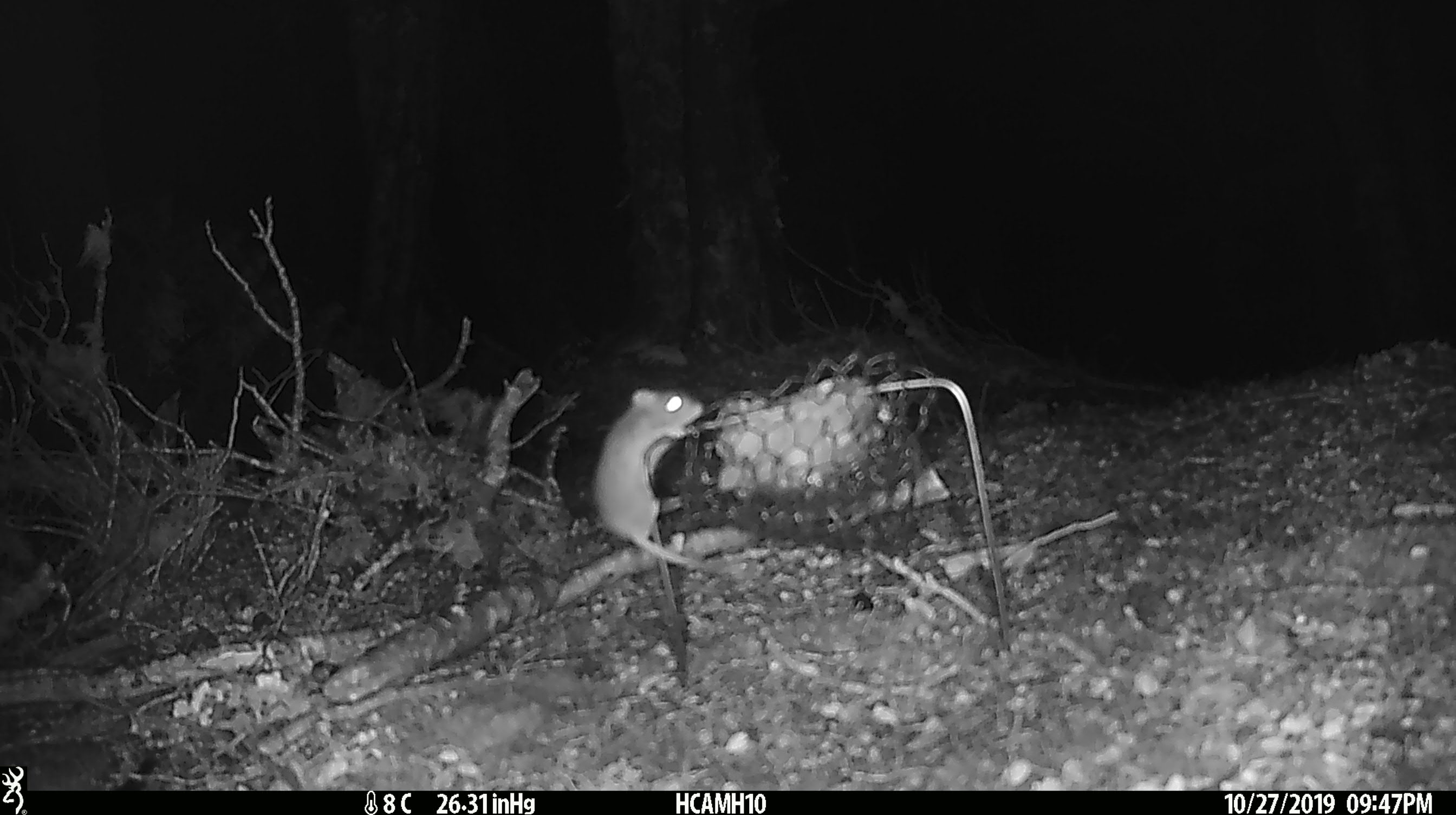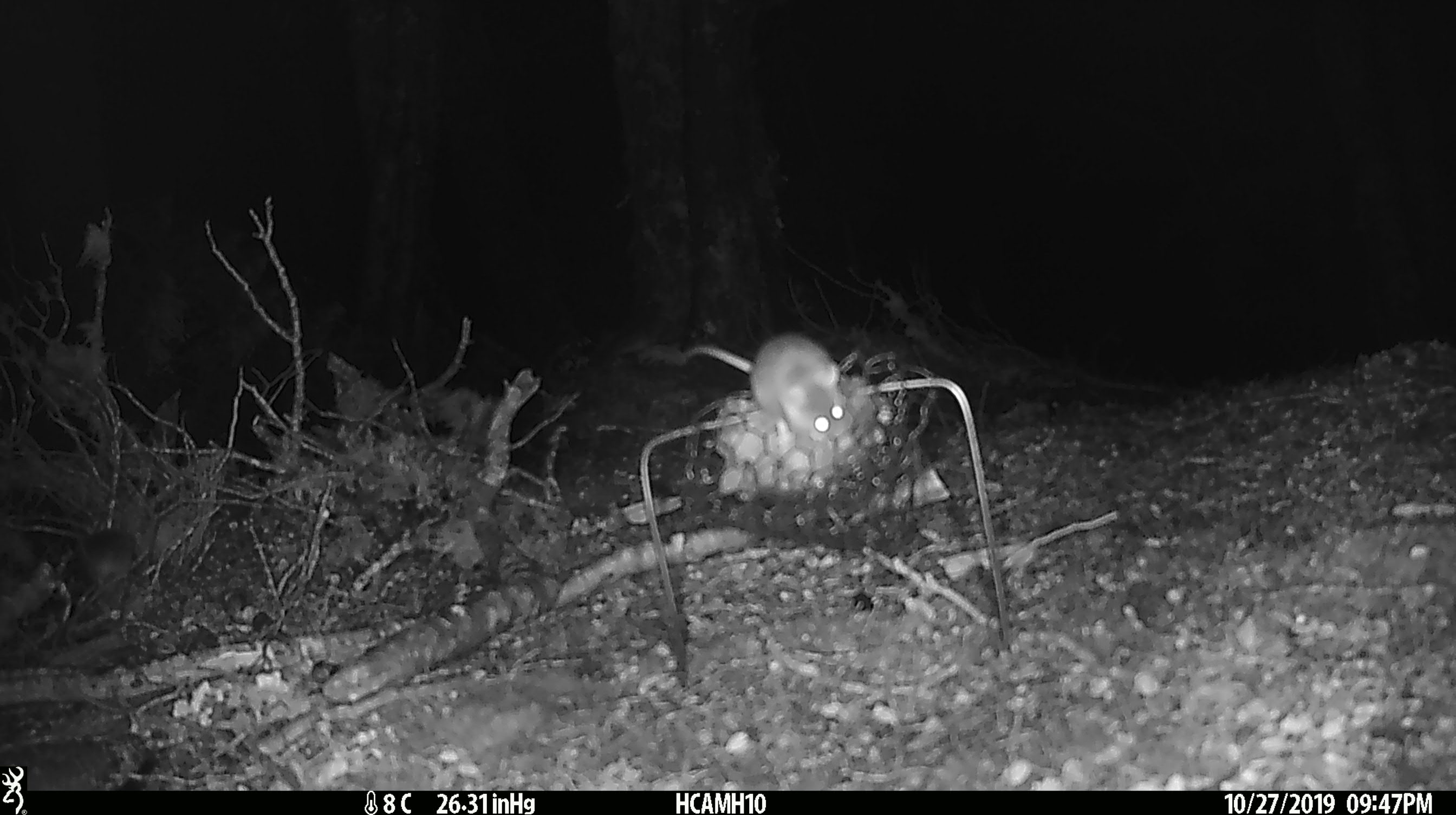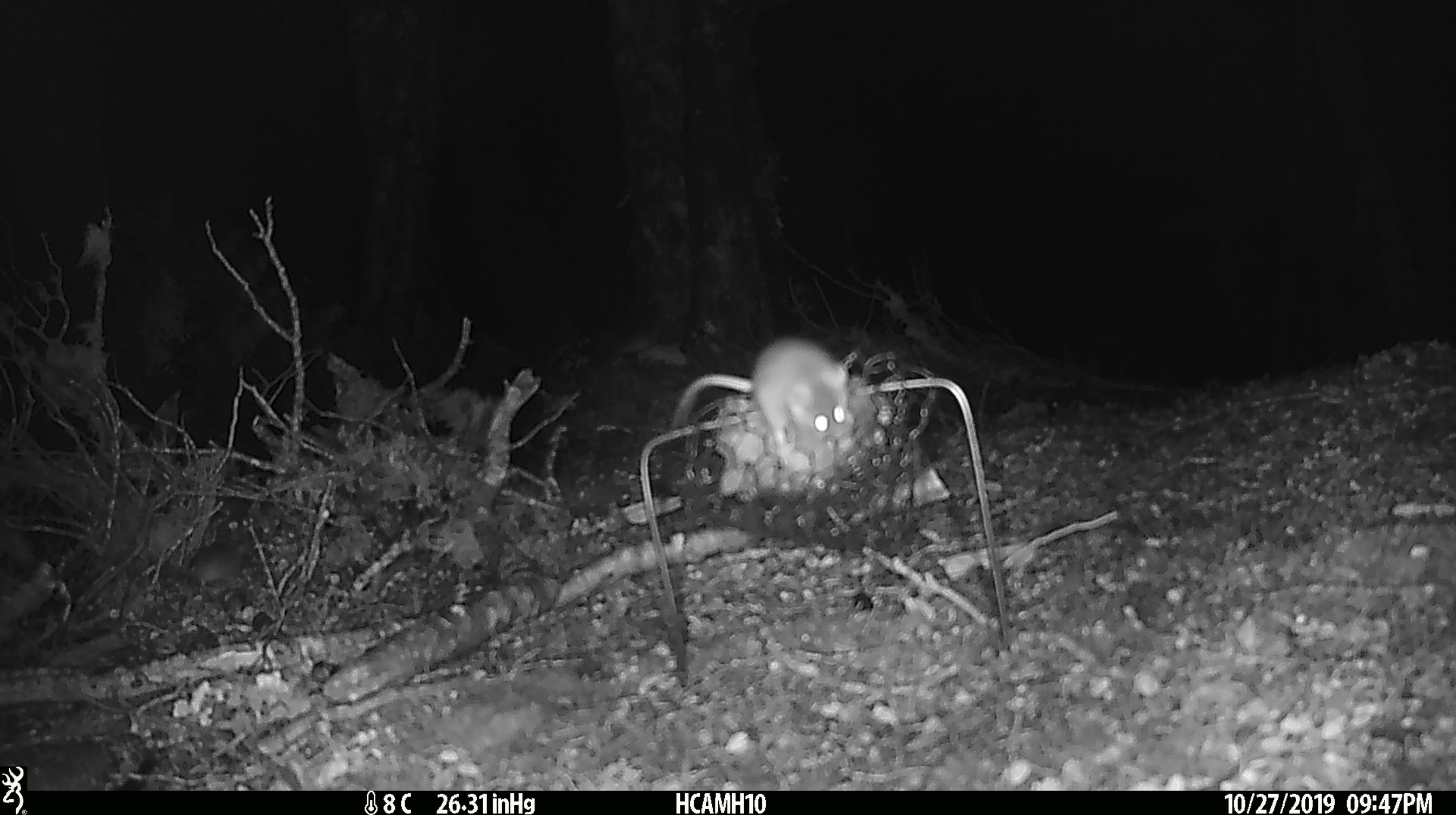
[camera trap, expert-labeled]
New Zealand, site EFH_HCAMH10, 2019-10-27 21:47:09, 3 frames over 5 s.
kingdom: Animalia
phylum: Chordata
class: Mammalia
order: Rodentia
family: Muridae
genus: Mus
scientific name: Mus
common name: mouse